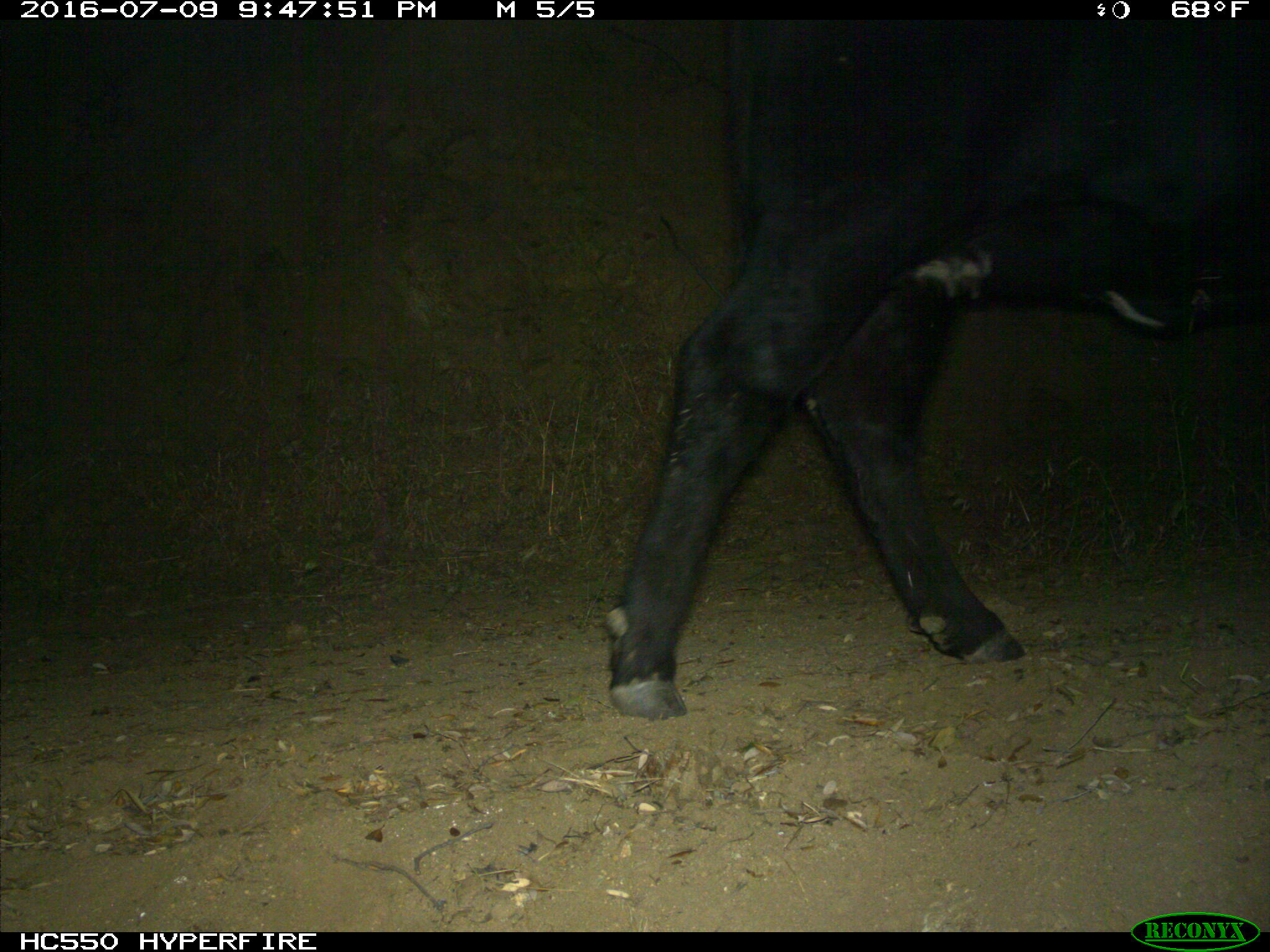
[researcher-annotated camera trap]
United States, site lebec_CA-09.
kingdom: Animalia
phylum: Chordata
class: Mammalia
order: Artiodactyla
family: Bovidae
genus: Bos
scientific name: Bos taurus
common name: domestic cow